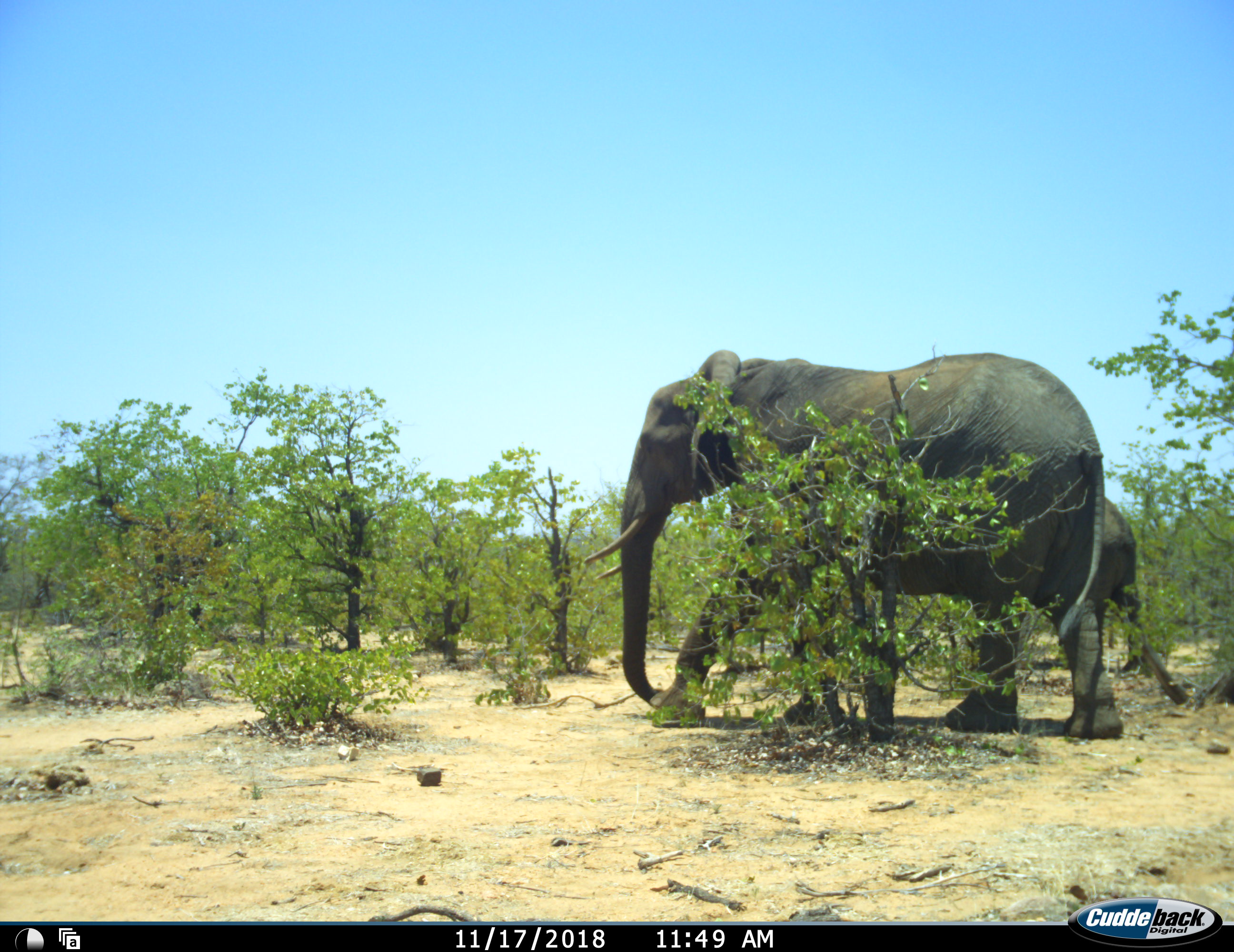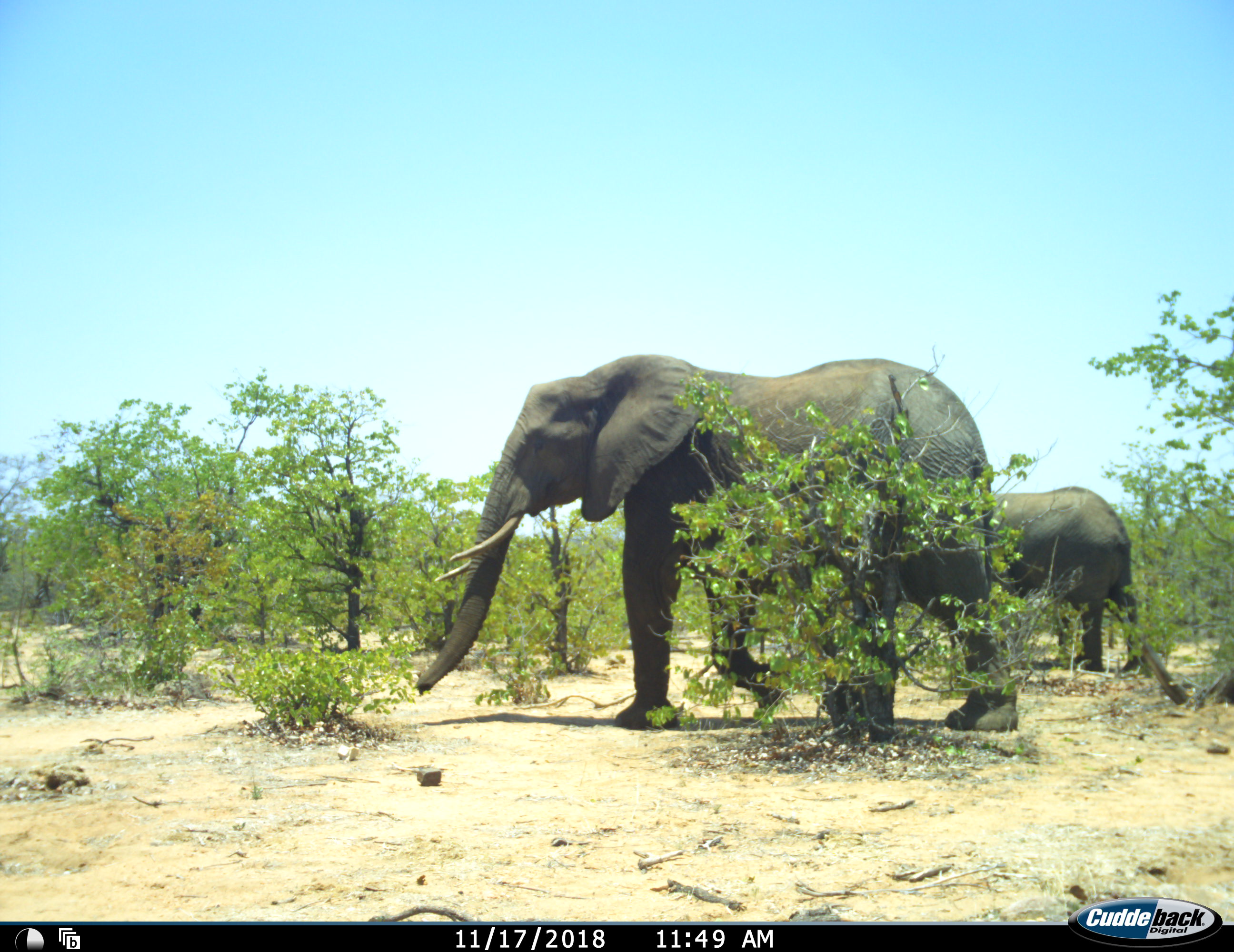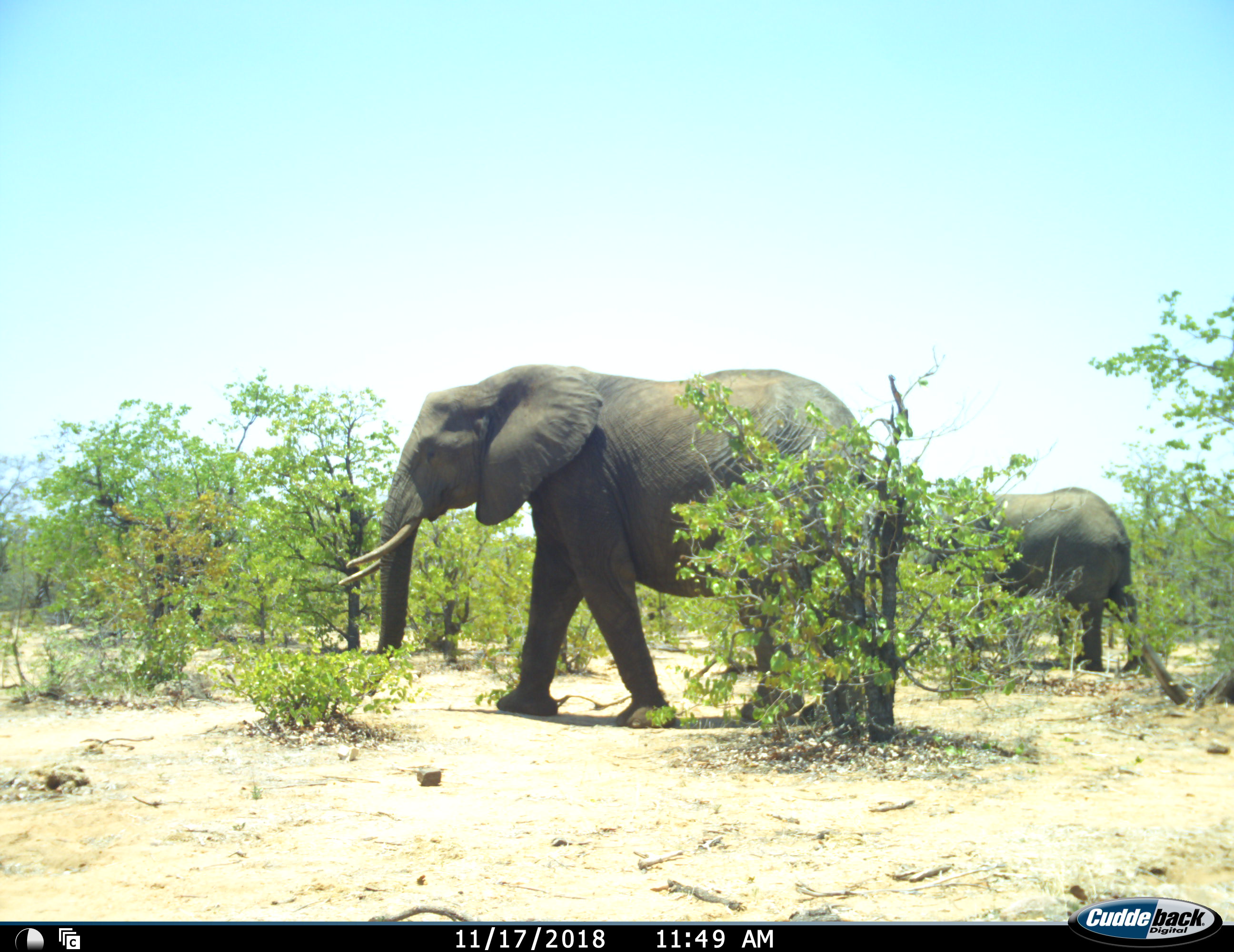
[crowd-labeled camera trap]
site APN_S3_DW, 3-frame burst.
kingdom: Animalia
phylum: Chordata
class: Mammalia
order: Proboscidea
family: Elephantidae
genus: Loxodonta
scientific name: Loxodonta africana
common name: african bush elephant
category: elephant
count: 2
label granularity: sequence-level